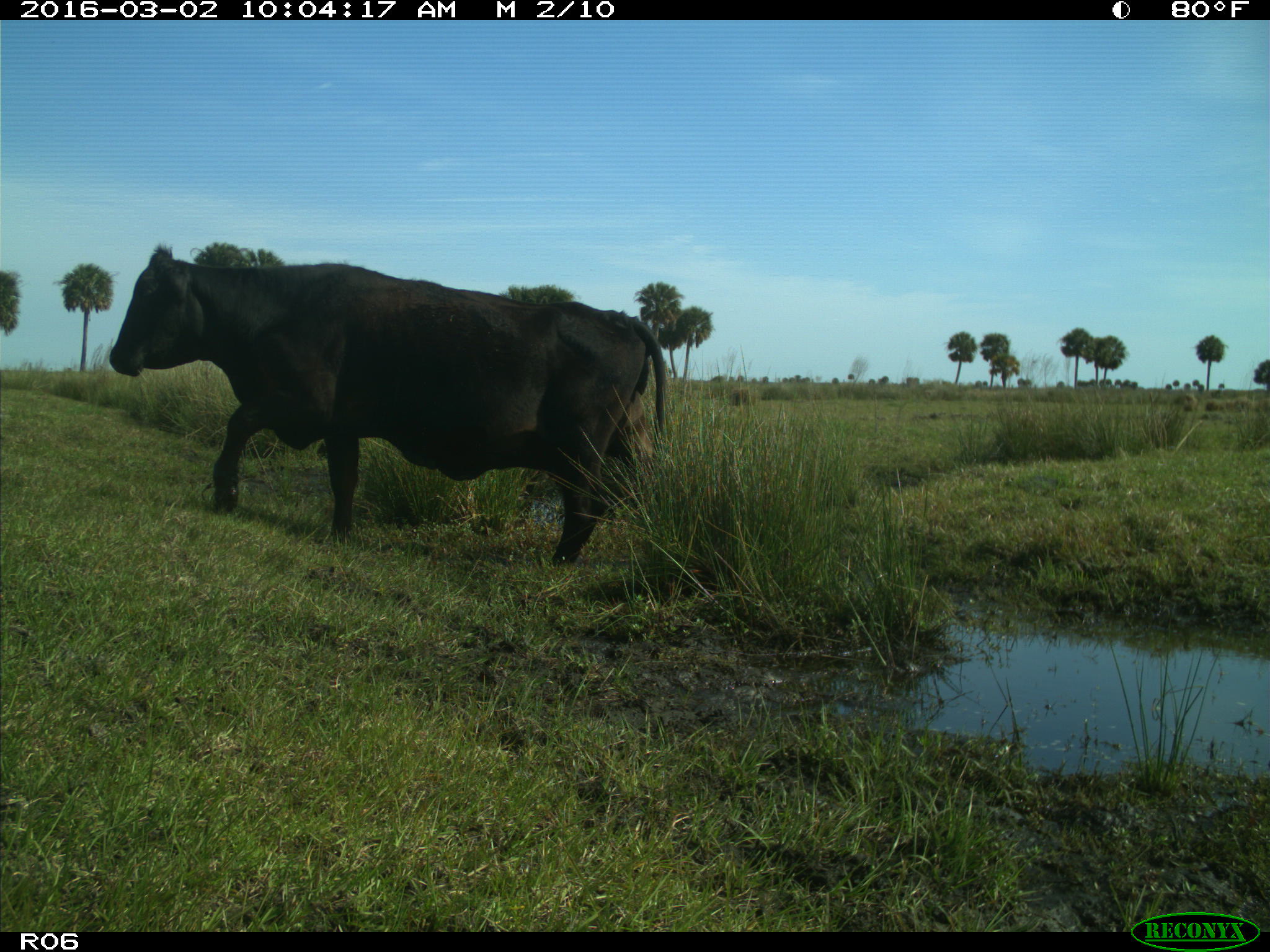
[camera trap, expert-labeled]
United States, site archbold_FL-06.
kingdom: Animalia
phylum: Chordata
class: Mammalia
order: Artiodactyla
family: Bovidae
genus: Bos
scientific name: Bos taurus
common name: domestic cow